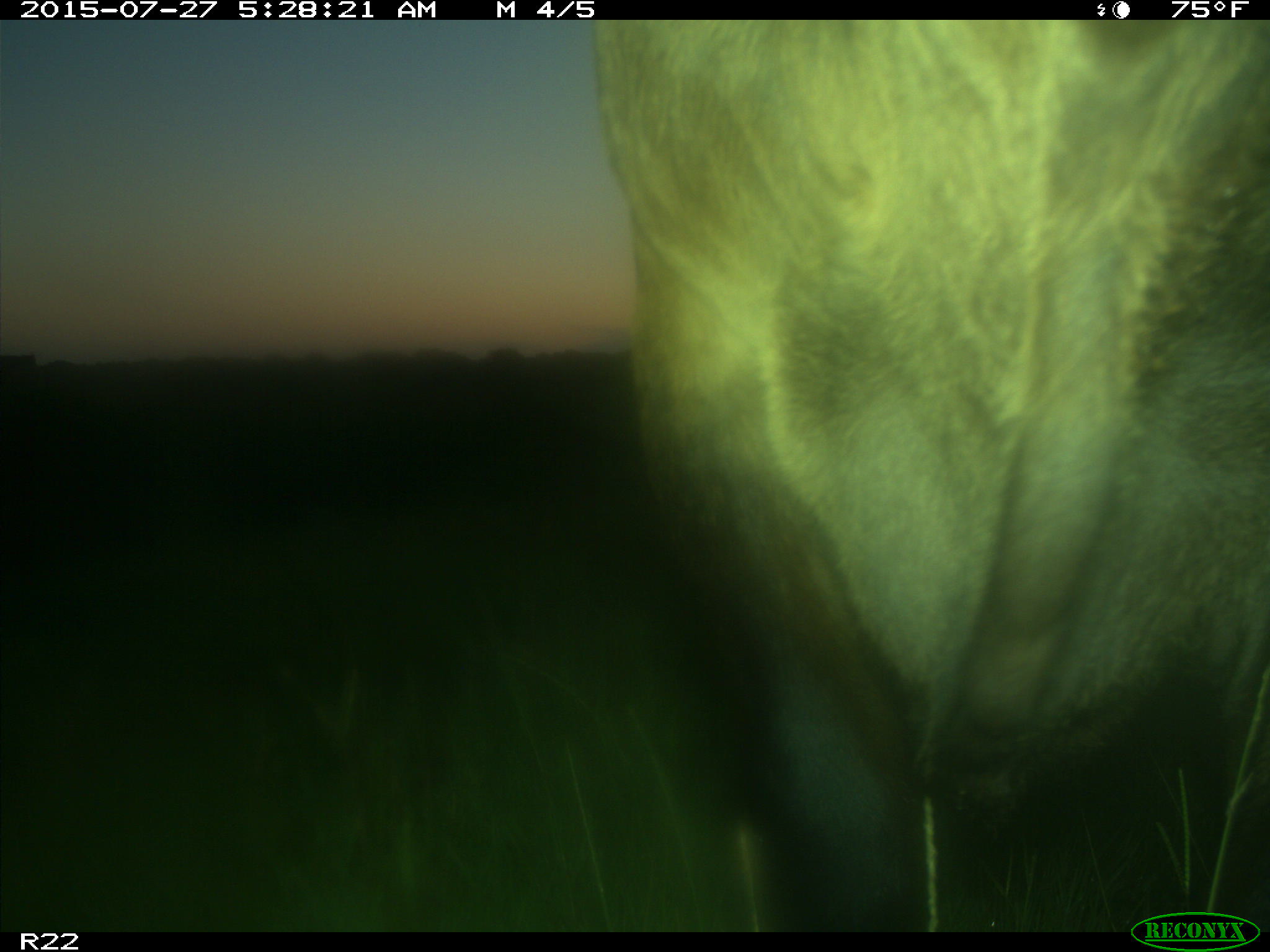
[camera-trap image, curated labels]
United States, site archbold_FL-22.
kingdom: Animalia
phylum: Chordata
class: Mammalia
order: Artiodactyla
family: Bovidae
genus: Bos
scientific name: Bos taurus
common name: domestic cow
Bos taurus (domestic cow).